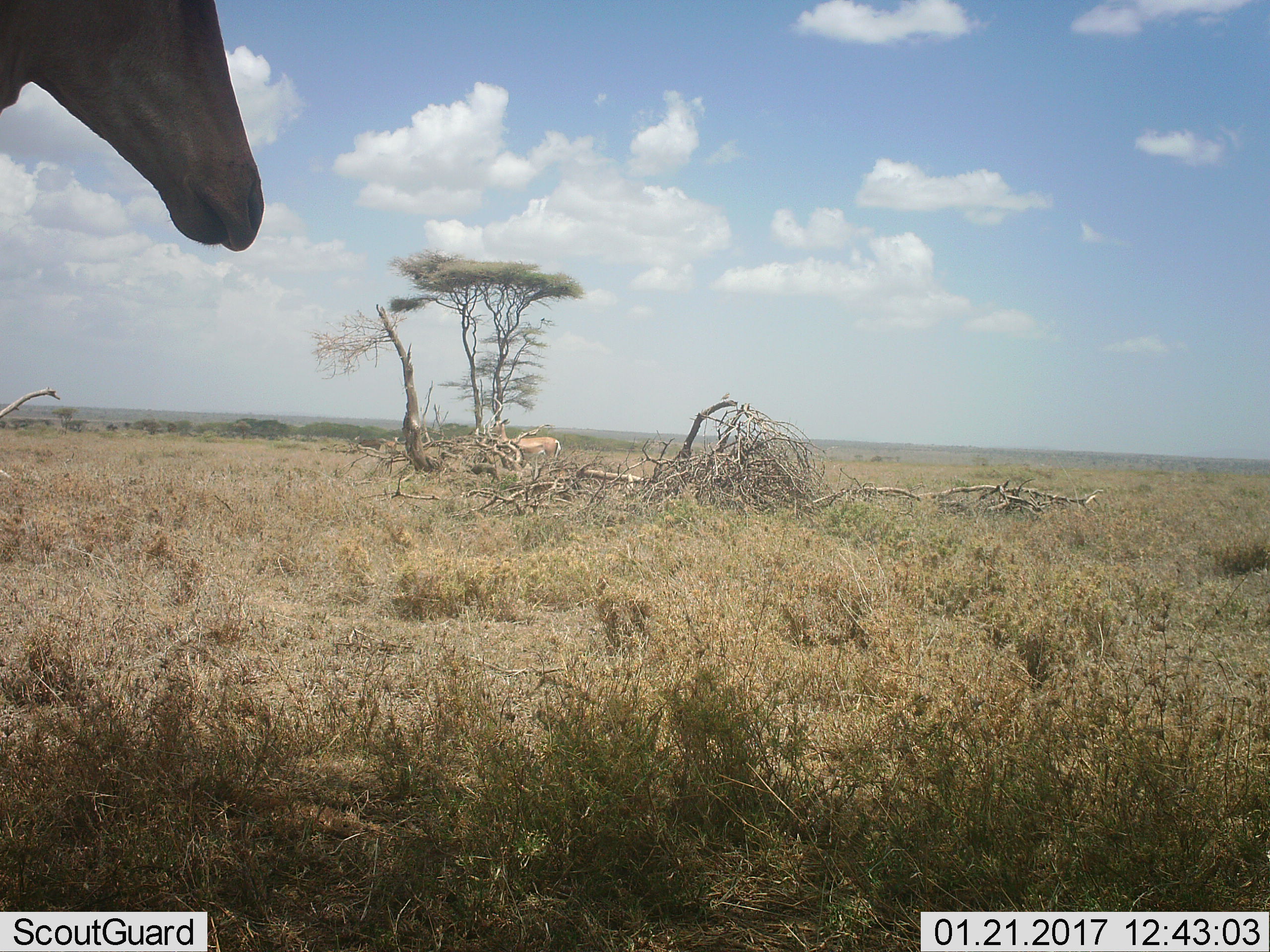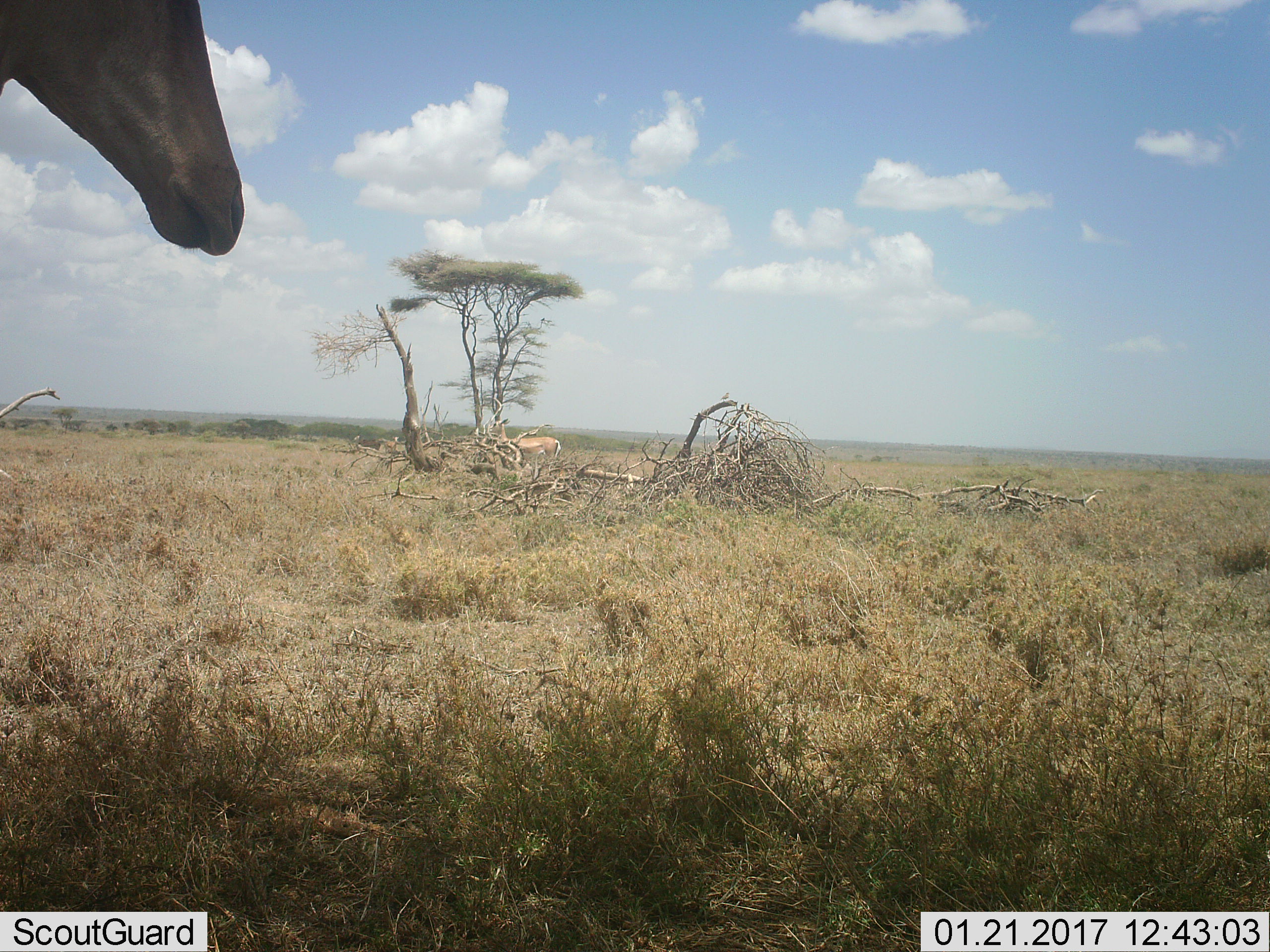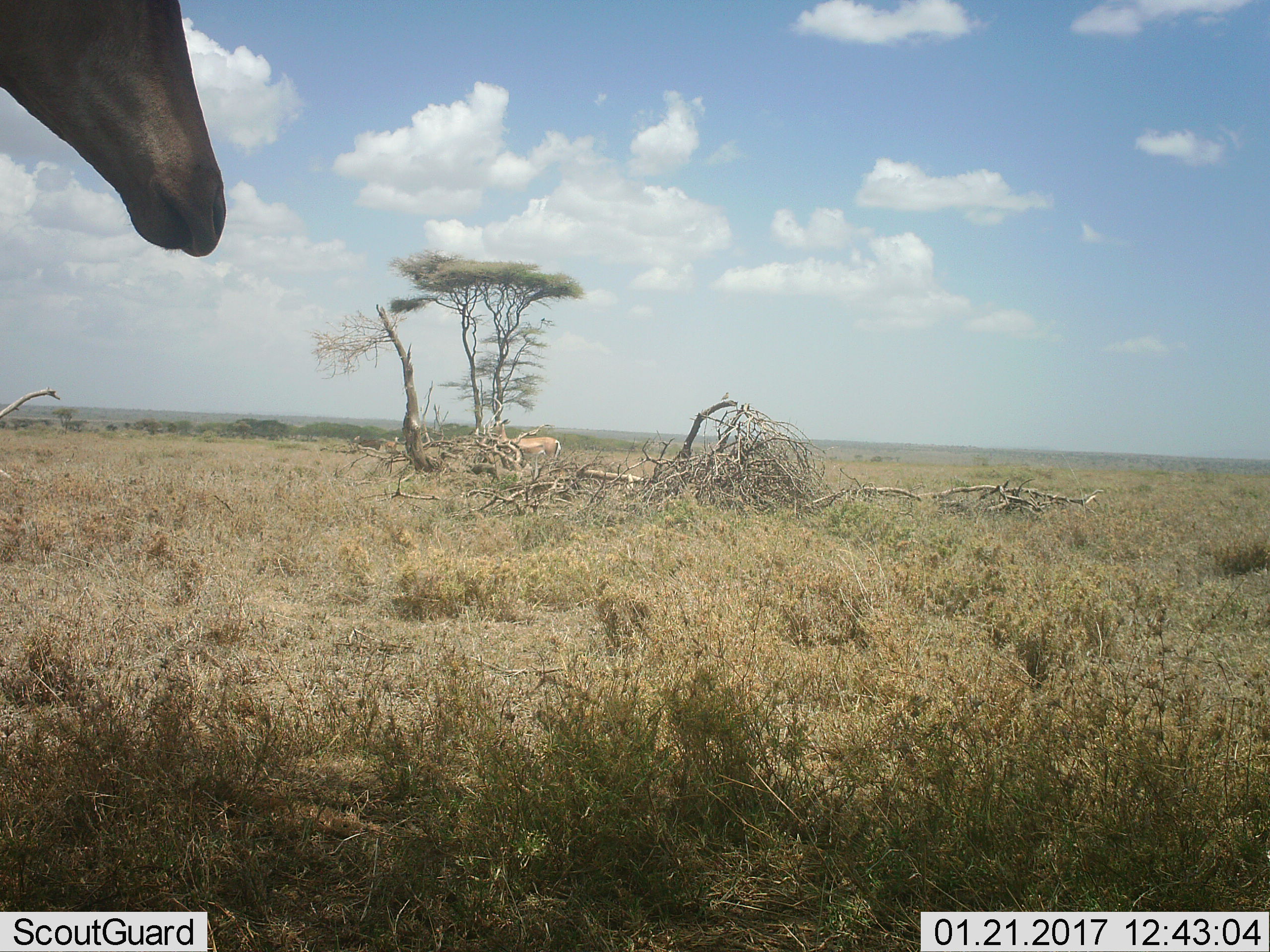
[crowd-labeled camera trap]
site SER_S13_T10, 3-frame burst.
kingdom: Animalia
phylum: Chordata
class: Mammalia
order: Artiodactyla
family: Bovidae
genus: Alcelaphus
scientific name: Alcelaphus buselaphus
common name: hartebeest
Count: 1.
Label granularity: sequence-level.